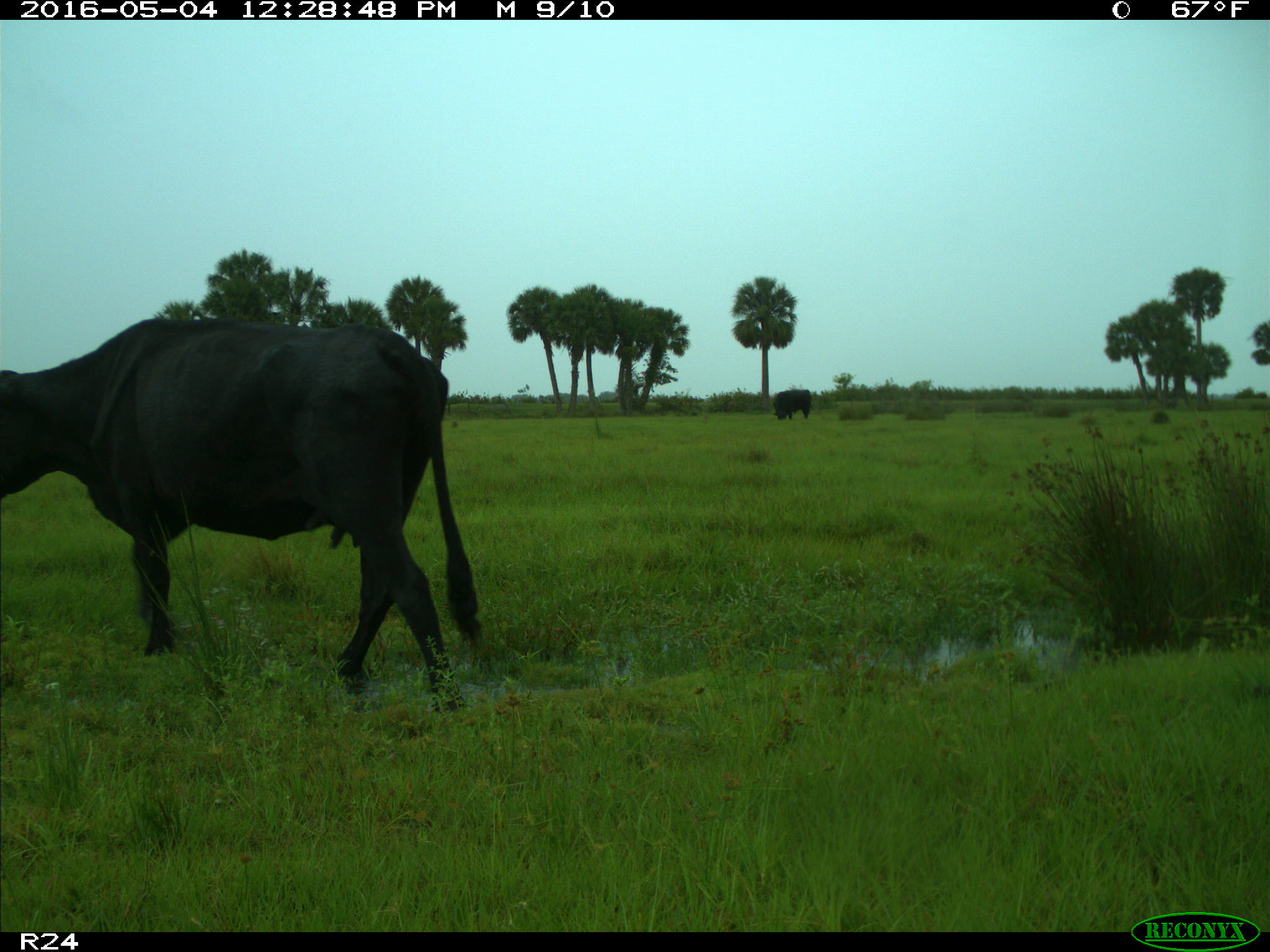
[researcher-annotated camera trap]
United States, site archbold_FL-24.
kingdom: Animalia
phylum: Chordata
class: Mammalia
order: Artiodactyla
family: Bovidae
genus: Bos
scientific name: Bos taurus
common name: domestic cow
Bos taurus (domestic cow).